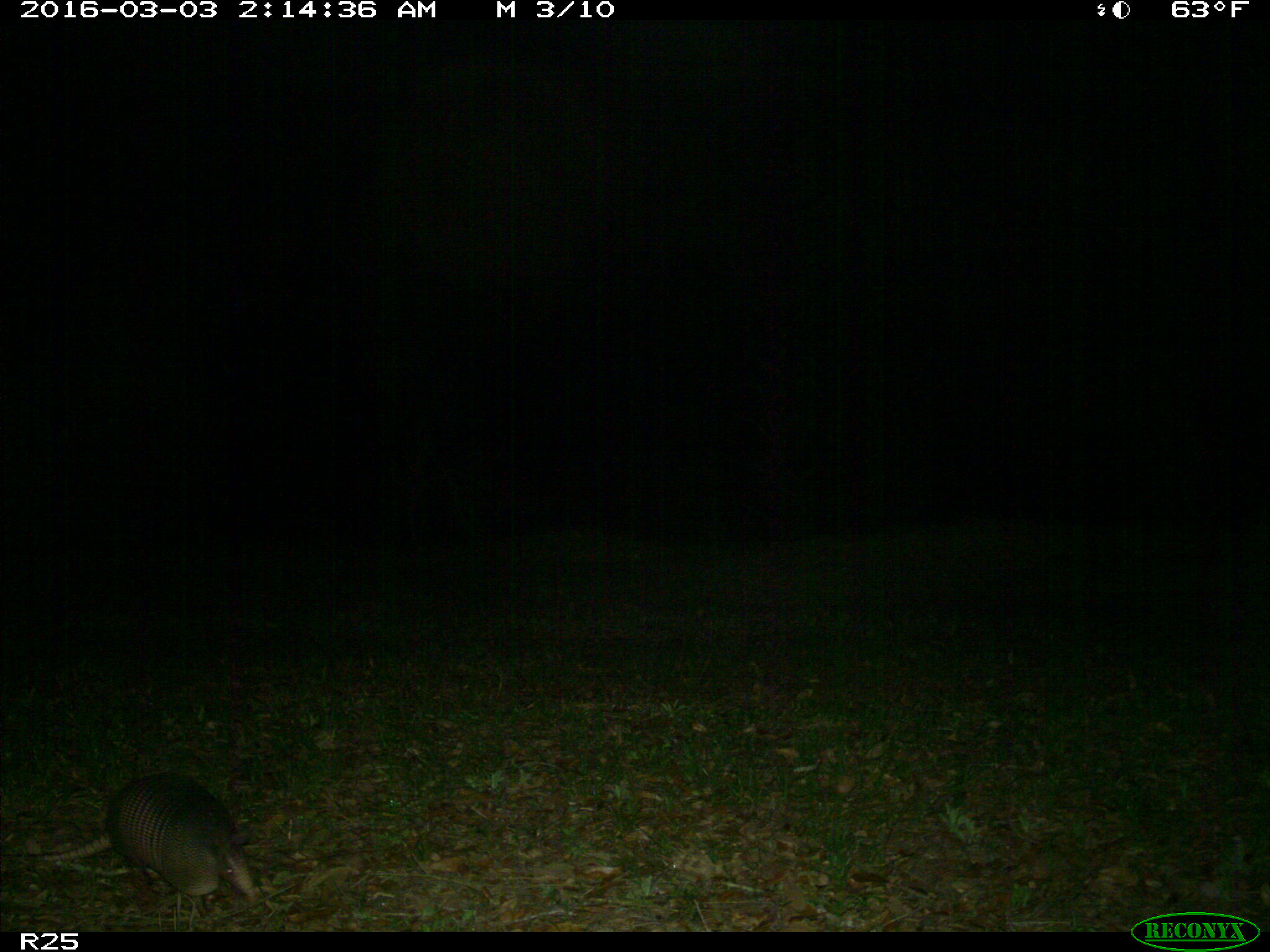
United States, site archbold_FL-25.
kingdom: Animalia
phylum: Chordata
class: Mammalia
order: Cingulata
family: Dasypodidae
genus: Dasypus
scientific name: Dasypus novemcinctus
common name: nine-banded armadillo